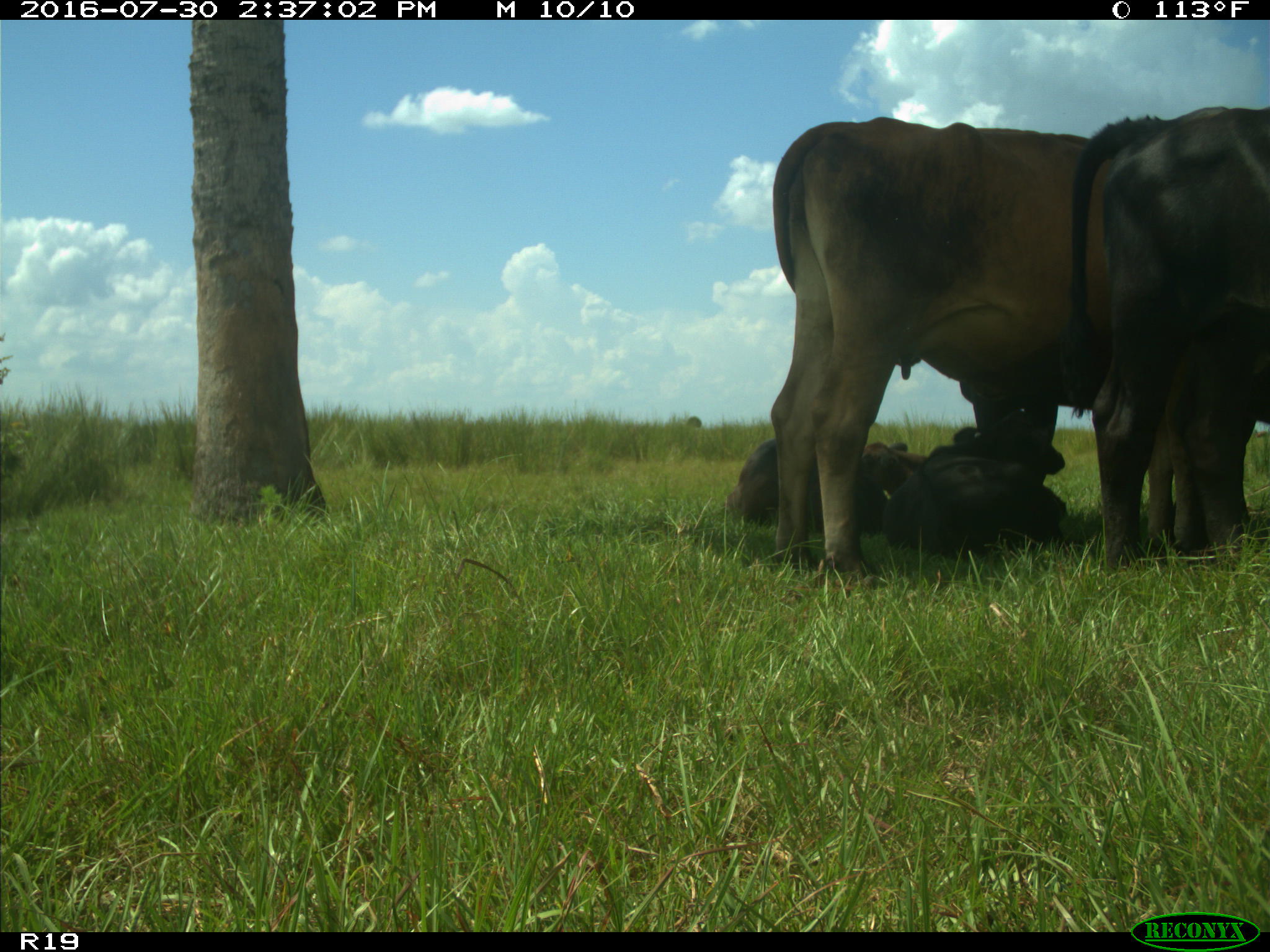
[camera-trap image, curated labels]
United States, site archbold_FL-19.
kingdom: Animalia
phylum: Chordata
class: Mammalia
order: Artiodactyla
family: Bovidae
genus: Bos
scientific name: Bos taurus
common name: domestic cow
Bos taurus (domestic cow).